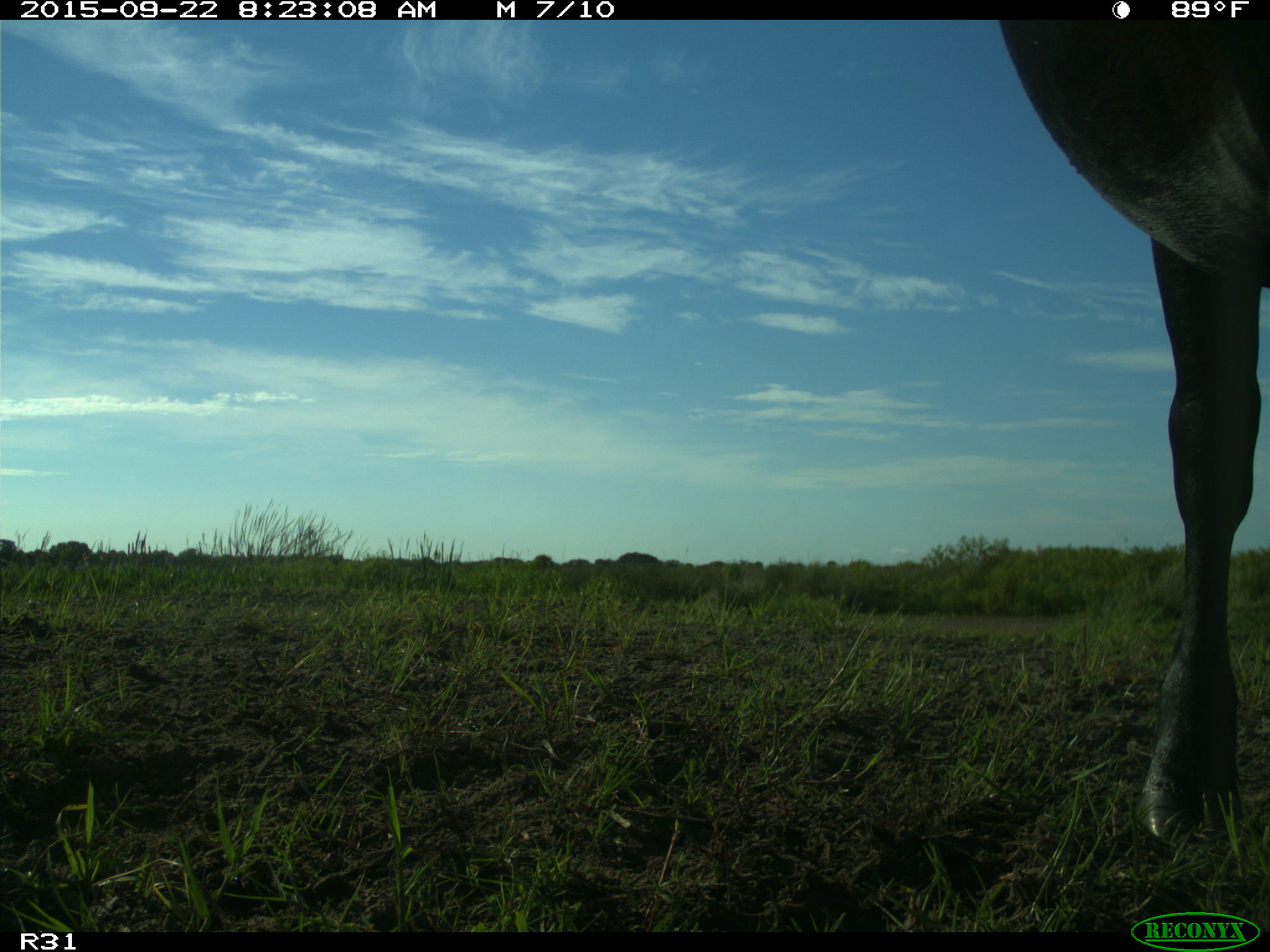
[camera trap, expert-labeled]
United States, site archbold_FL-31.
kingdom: Animalia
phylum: Chordata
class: Mammalia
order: Artiodactyla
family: Bovidae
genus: Bos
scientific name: Bos taurus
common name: domestic cow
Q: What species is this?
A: Bos taurus (domestic cow).